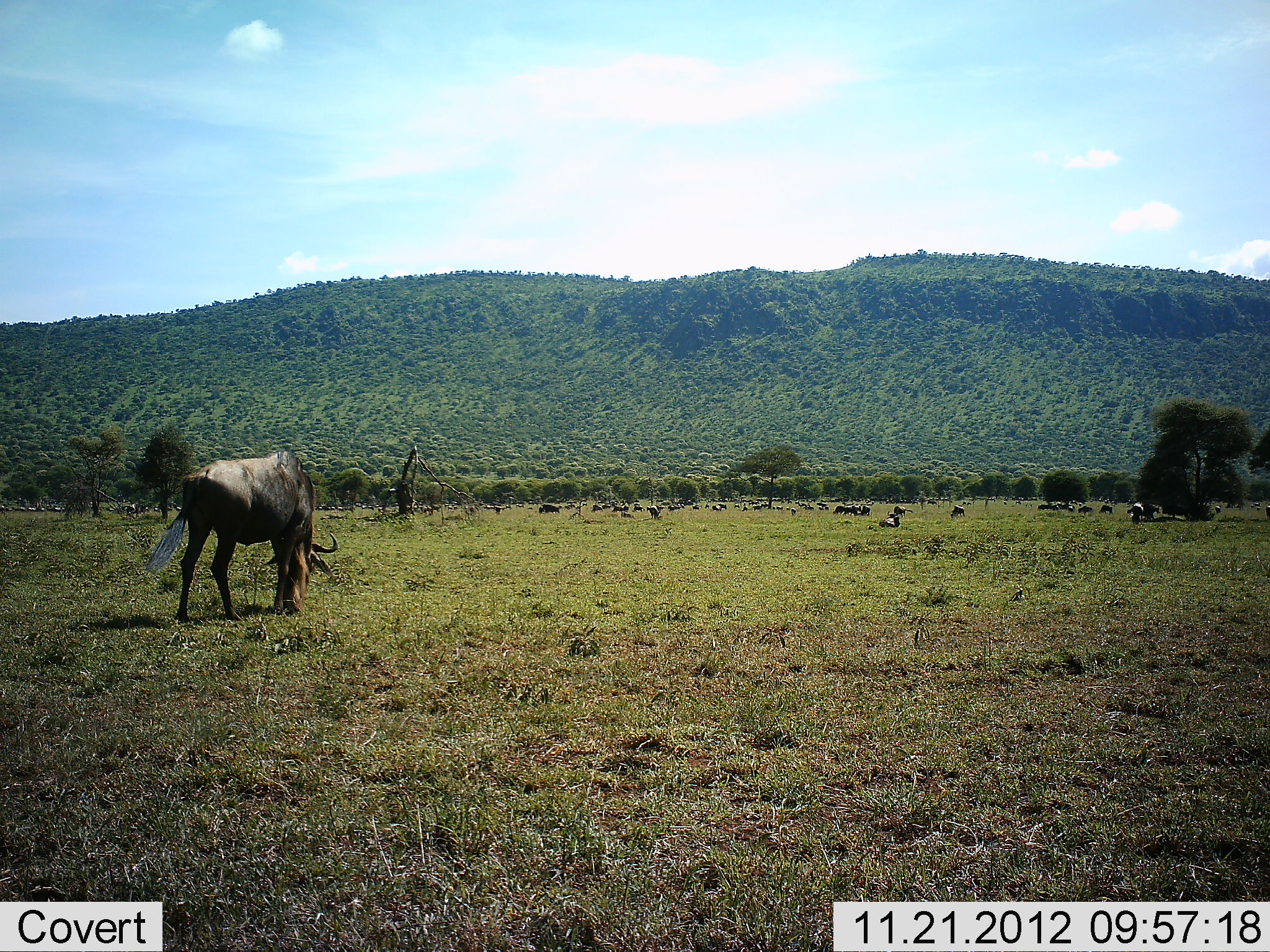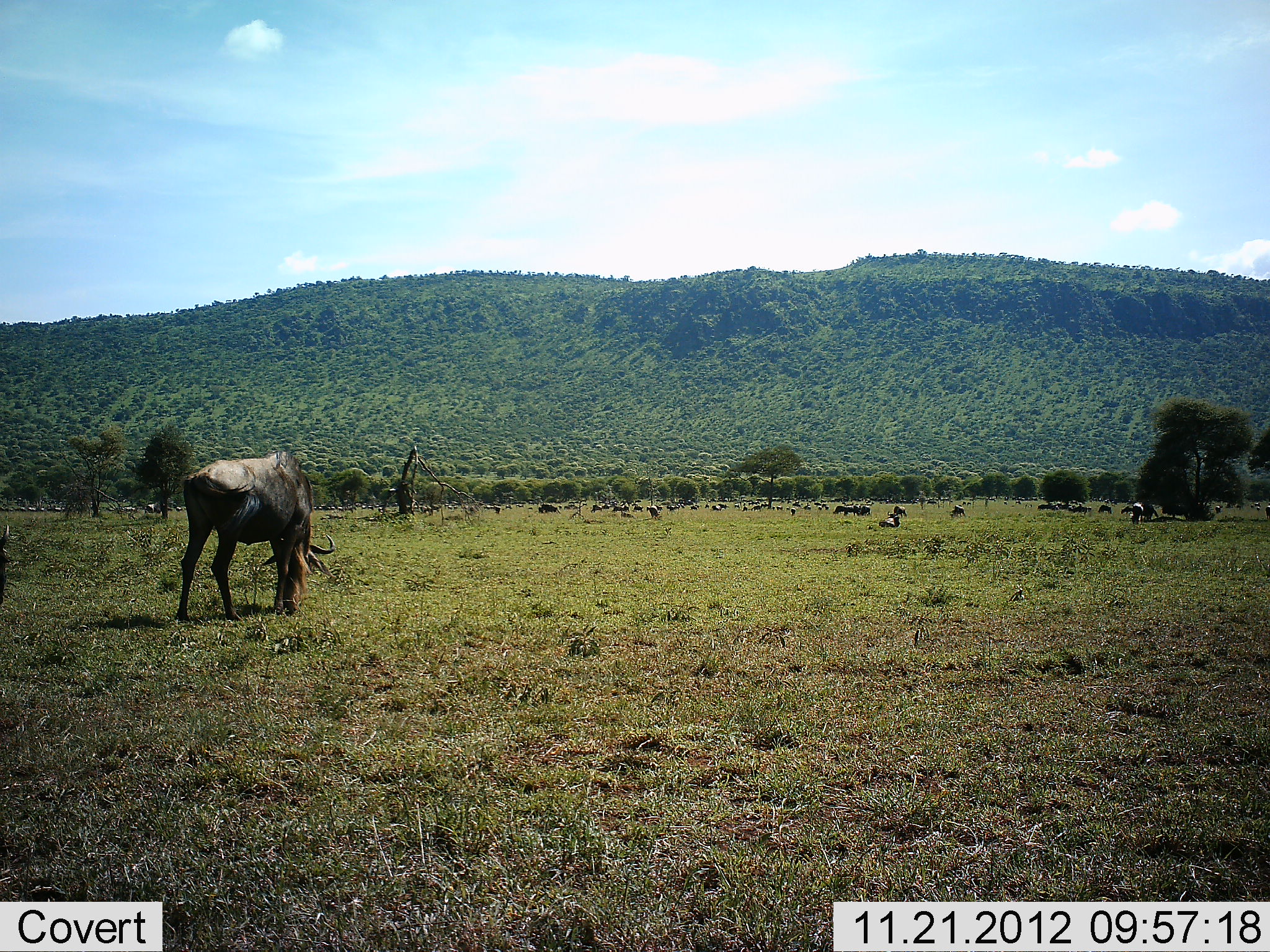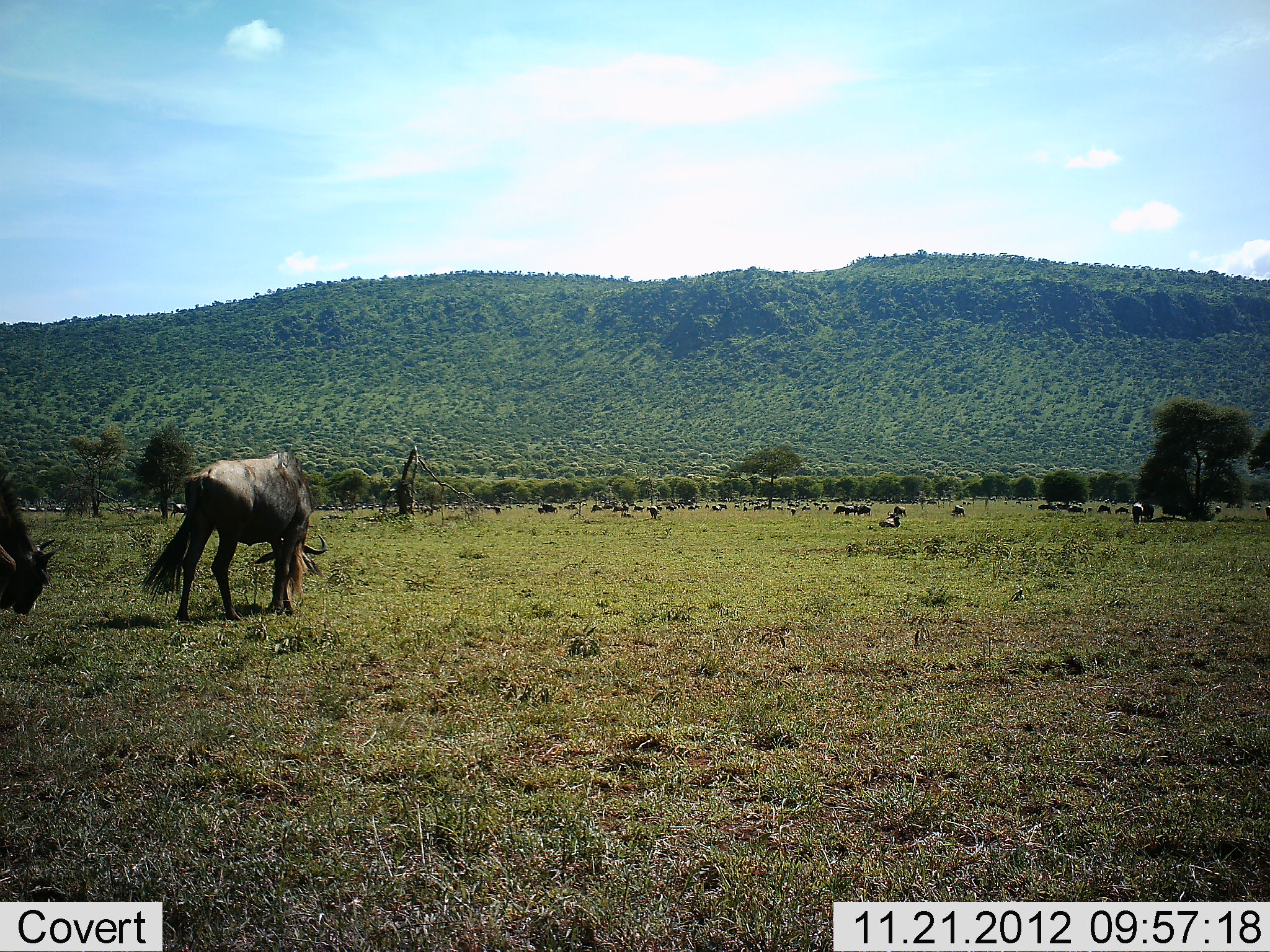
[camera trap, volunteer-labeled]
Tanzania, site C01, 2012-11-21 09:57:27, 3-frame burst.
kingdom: Animalia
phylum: Chordata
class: Mammalia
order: Artiodactyla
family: Bovidae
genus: Connochaetes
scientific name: Connochaetes taurinus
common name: blue wildebeest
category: wildebeest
Wildebeest (blue wildebeest) (Connochaetes taurinus), count 11-50. Behavior (volunteer vote fractions): standing 50%, resting 44%, moving 50%, interacting 0%. Young present (vote fraction): 0%. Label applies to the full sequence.